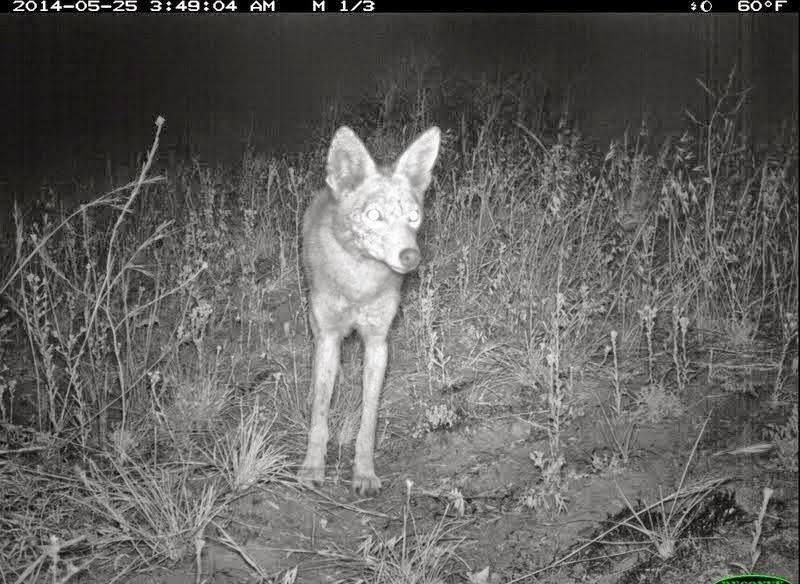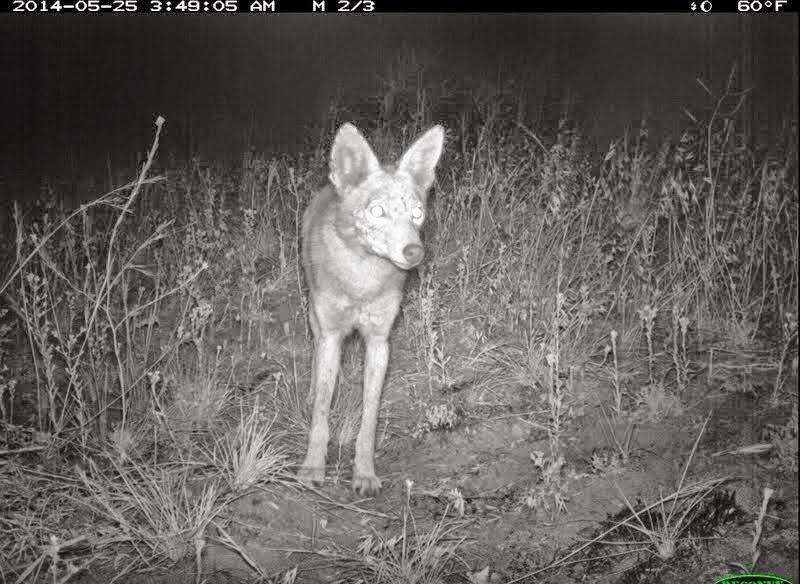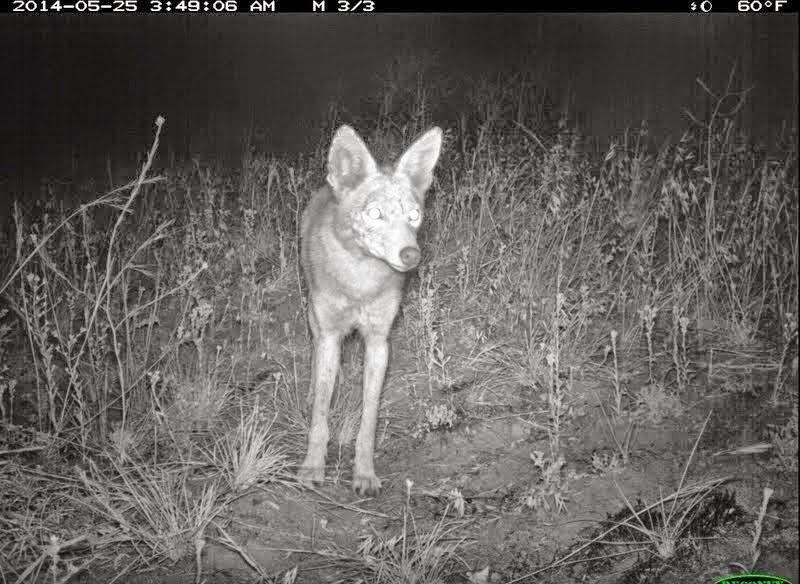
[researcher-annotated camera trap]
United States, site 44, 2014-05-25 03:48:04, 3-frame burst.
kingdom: Animalia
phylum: Chordata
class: Mammalia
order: Carnivora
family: Canidae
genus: Canis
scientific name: Canis latrans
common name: coyote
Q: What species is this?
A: Coyote (Canis latrans).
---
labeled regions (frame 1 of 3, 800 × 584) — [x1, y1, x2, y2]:
coyote: [300, 121, 444, 501]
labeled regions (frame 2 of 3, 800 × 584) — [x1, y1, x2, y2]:
coyote: [296, 121, 448, 499]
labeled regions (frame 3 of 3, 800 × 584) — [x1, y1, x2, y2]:
coyote: [295, 123, 448, 499]